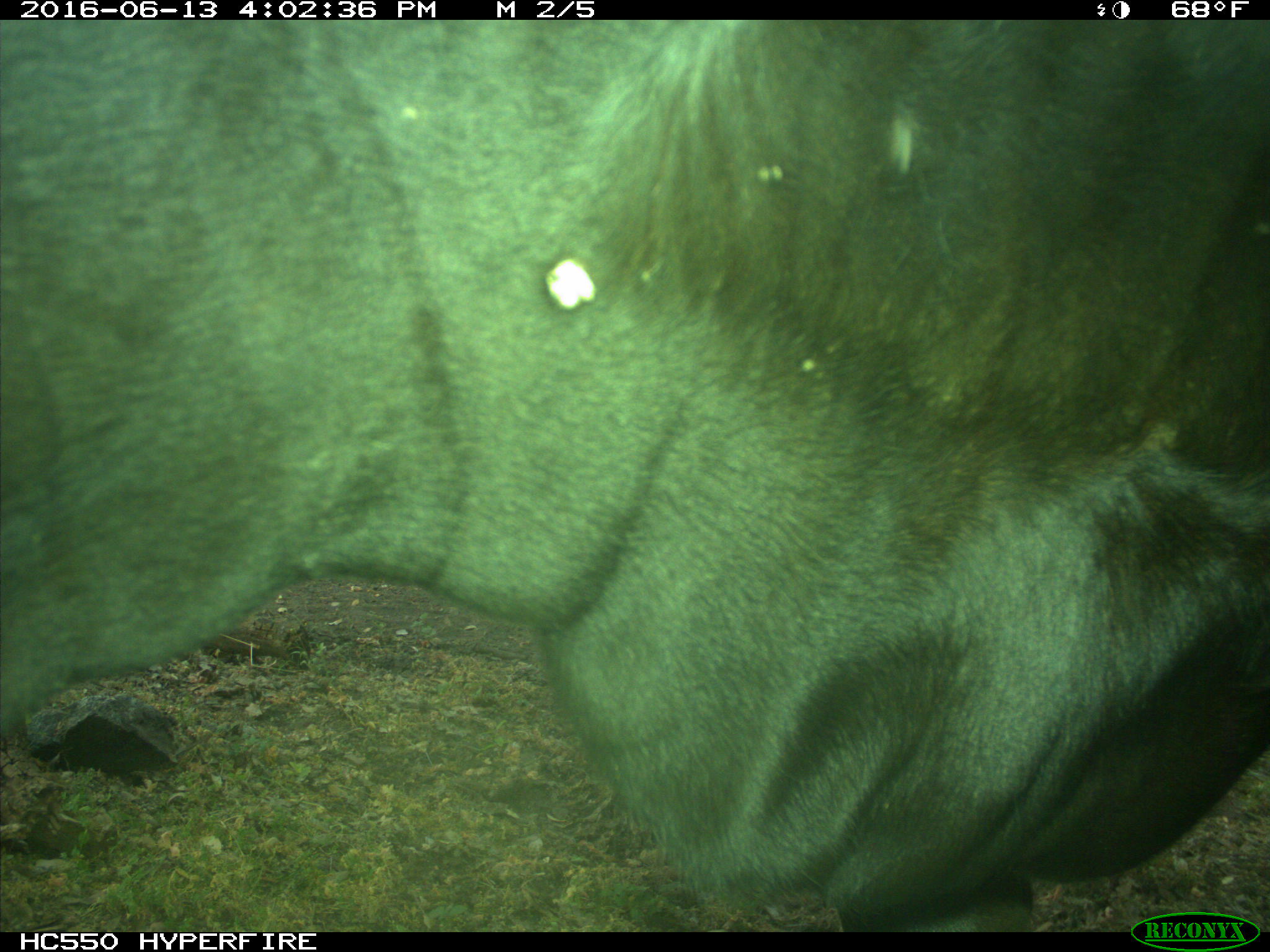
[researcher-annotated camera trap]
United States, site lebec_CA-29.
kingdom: Animalia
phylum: Chordata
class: Mammalia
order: Artiodactyla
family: Bovidae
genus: Bos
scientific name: Bos taurus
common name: domestic cow